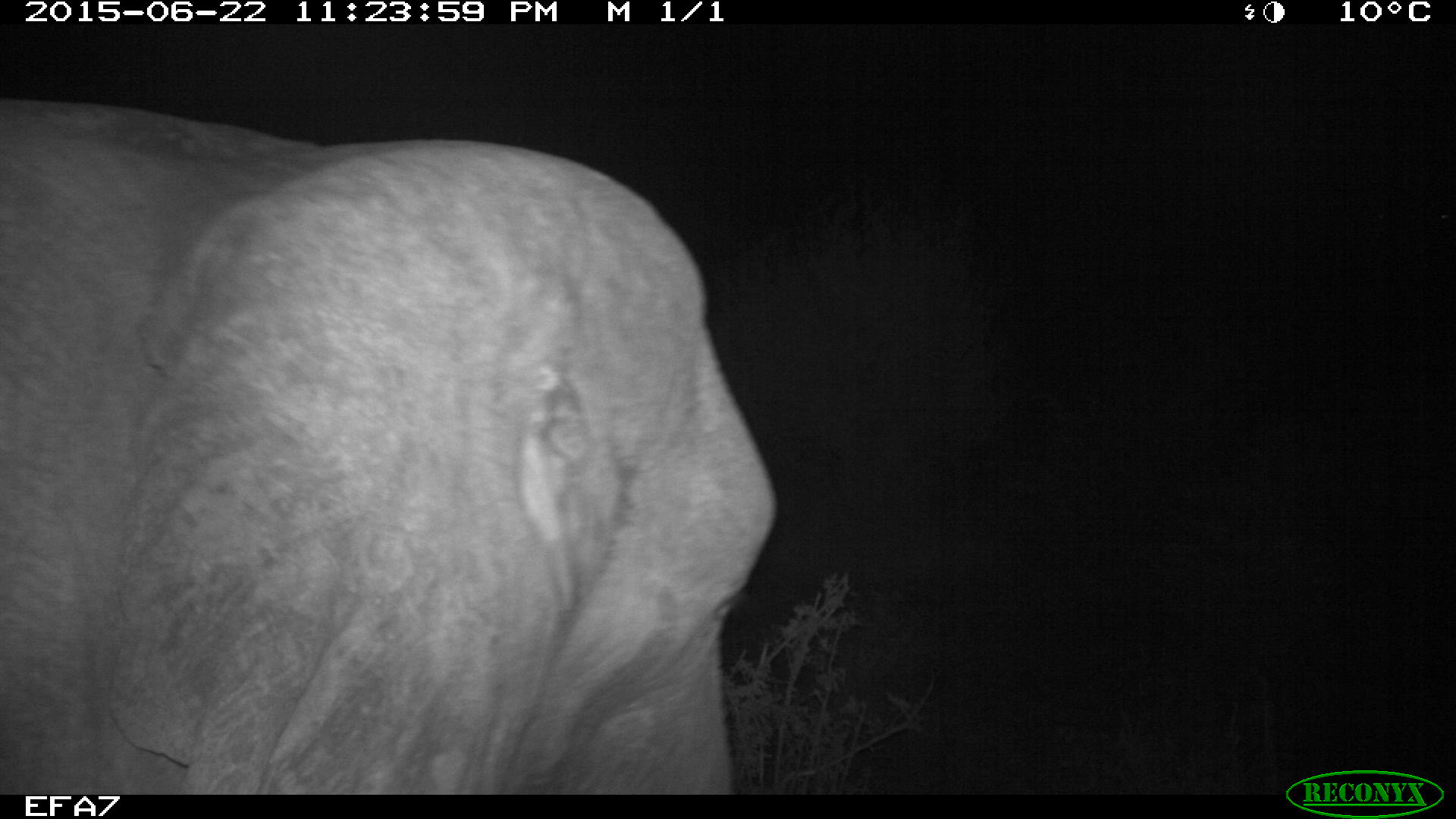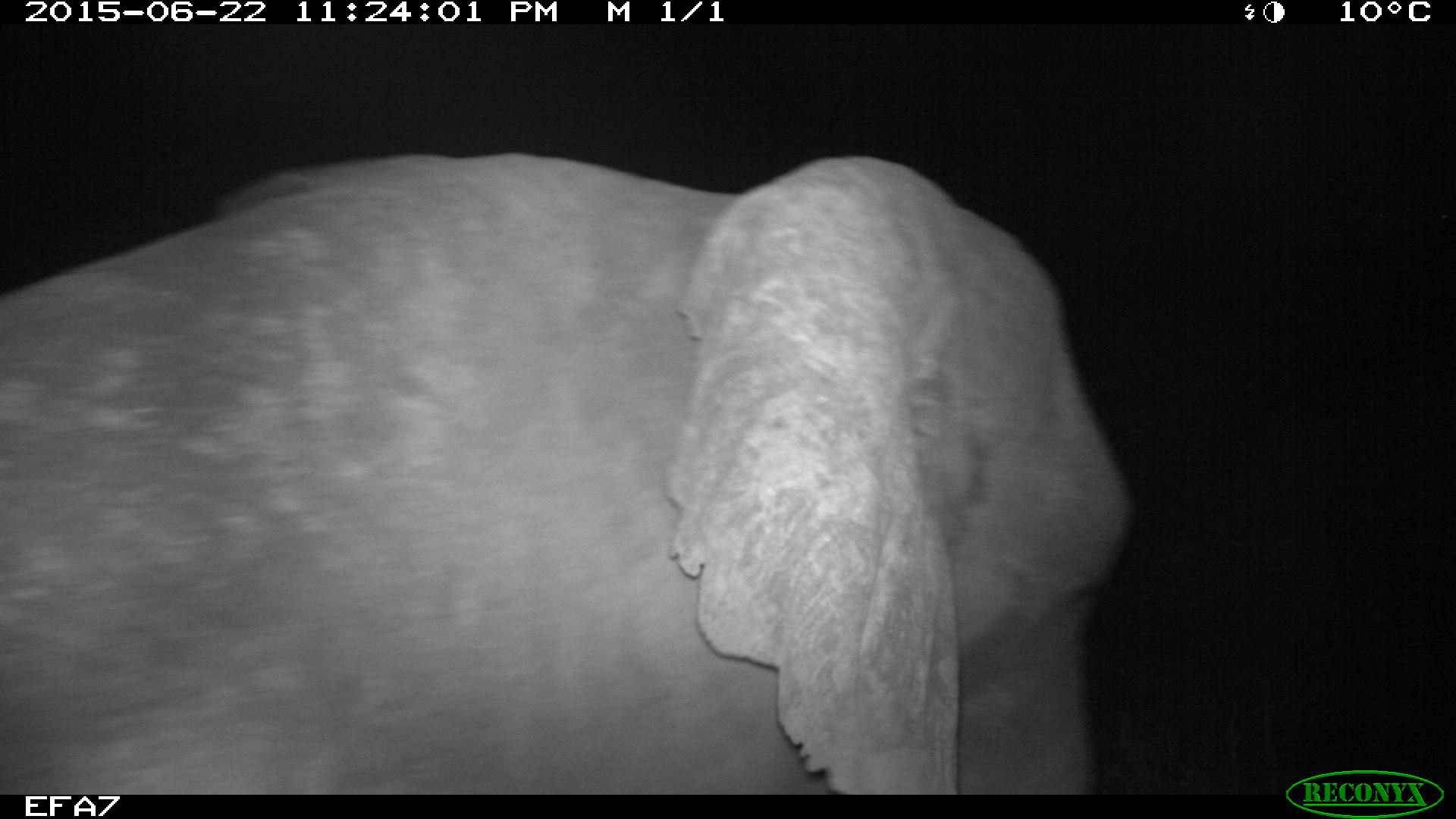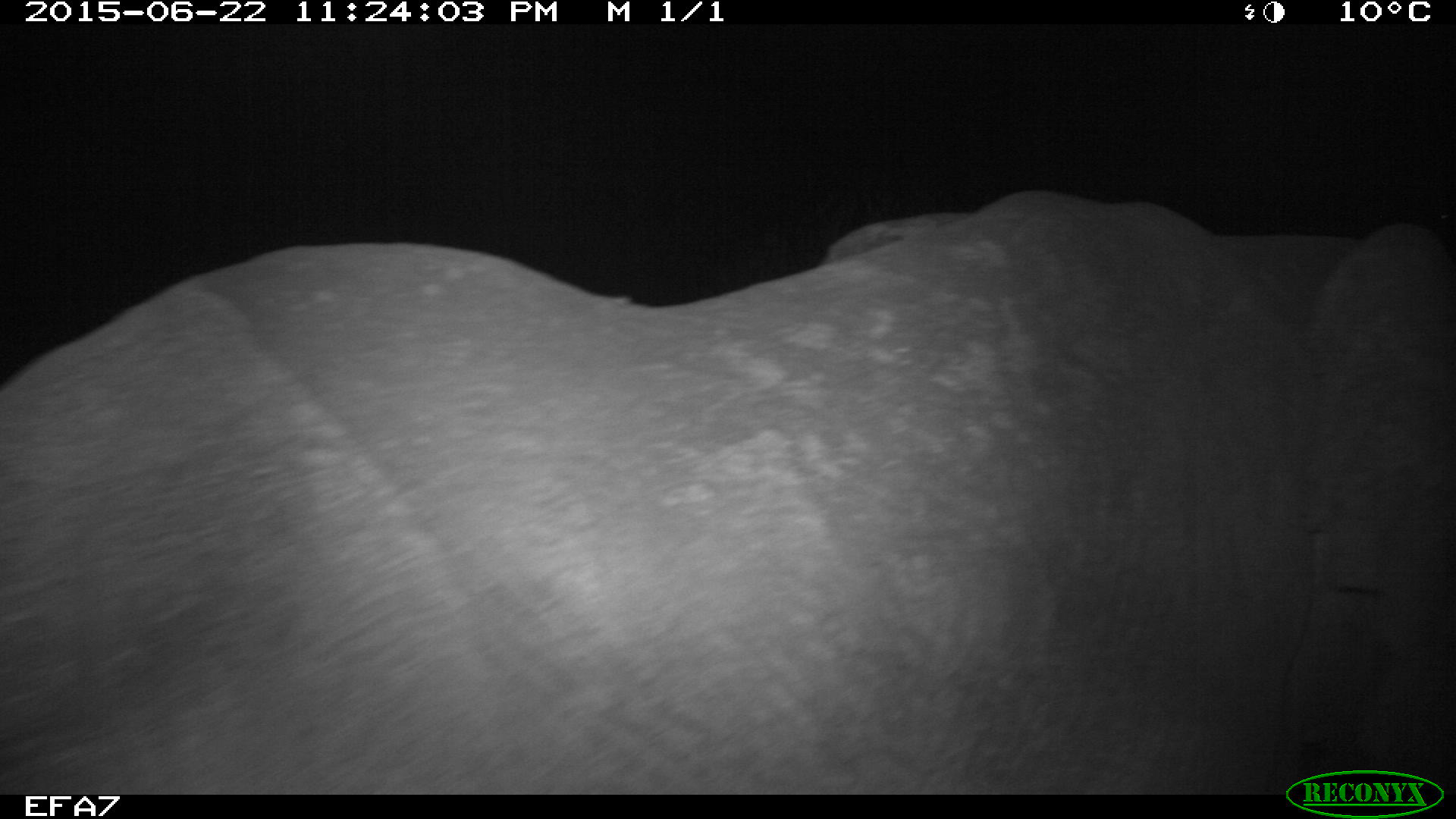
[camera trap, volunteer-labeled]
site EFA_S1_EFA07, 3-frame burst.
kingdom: Animalia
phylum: Chordata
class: Mammalia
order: Proboscidea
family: Elephantidae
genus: Loxodonta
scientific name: Loxodonta africana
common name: african bush elephant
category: elephant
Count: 1.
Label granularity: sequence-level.